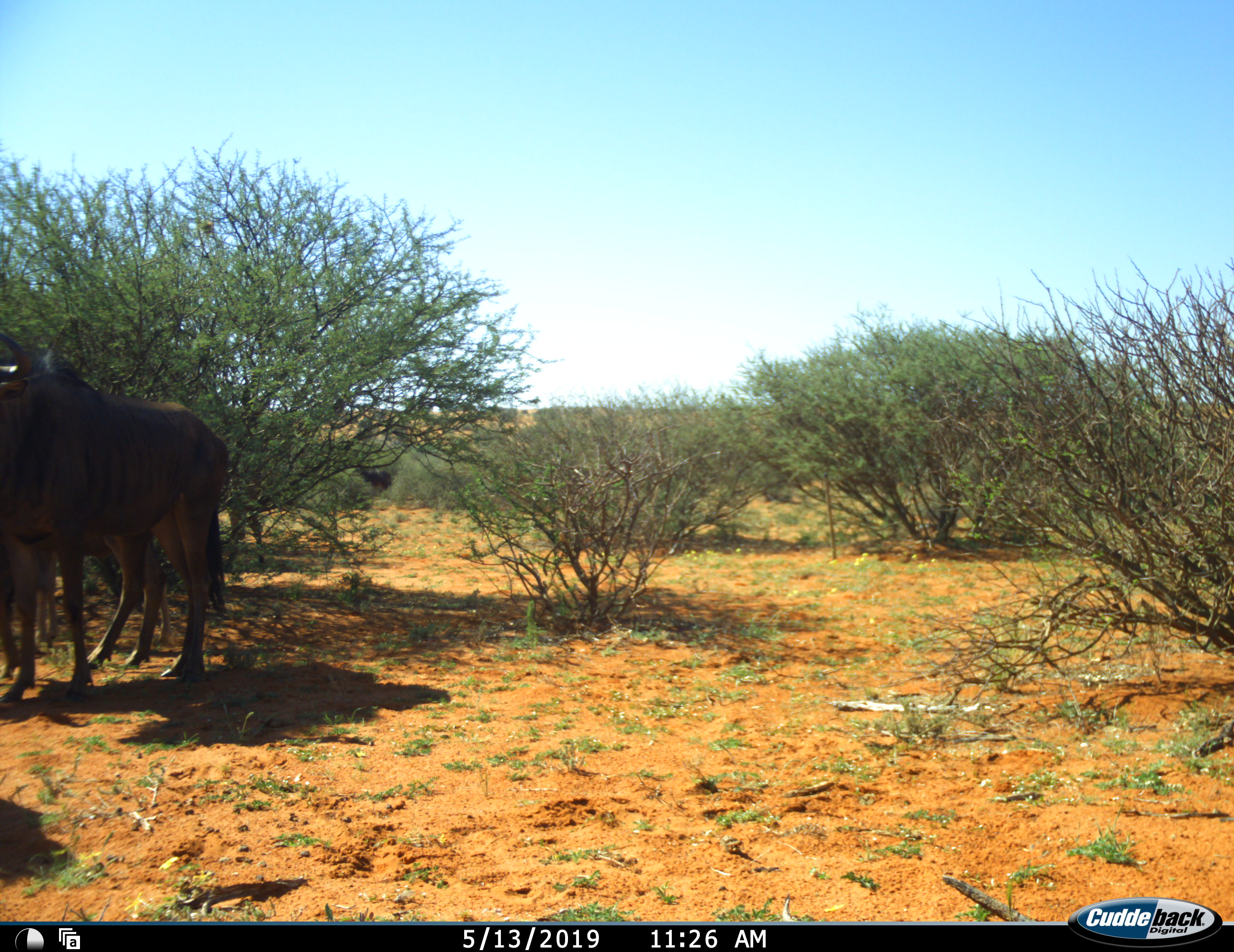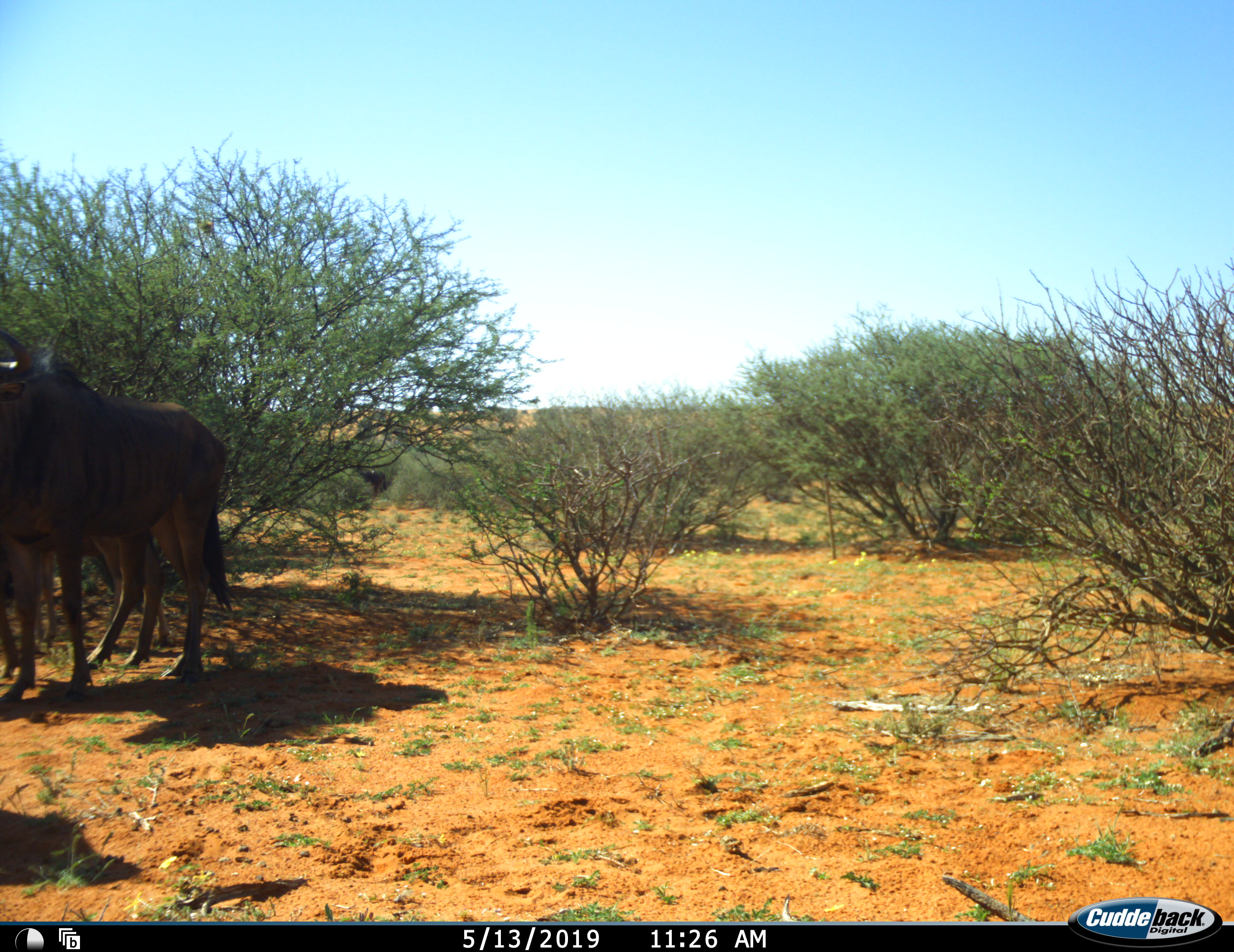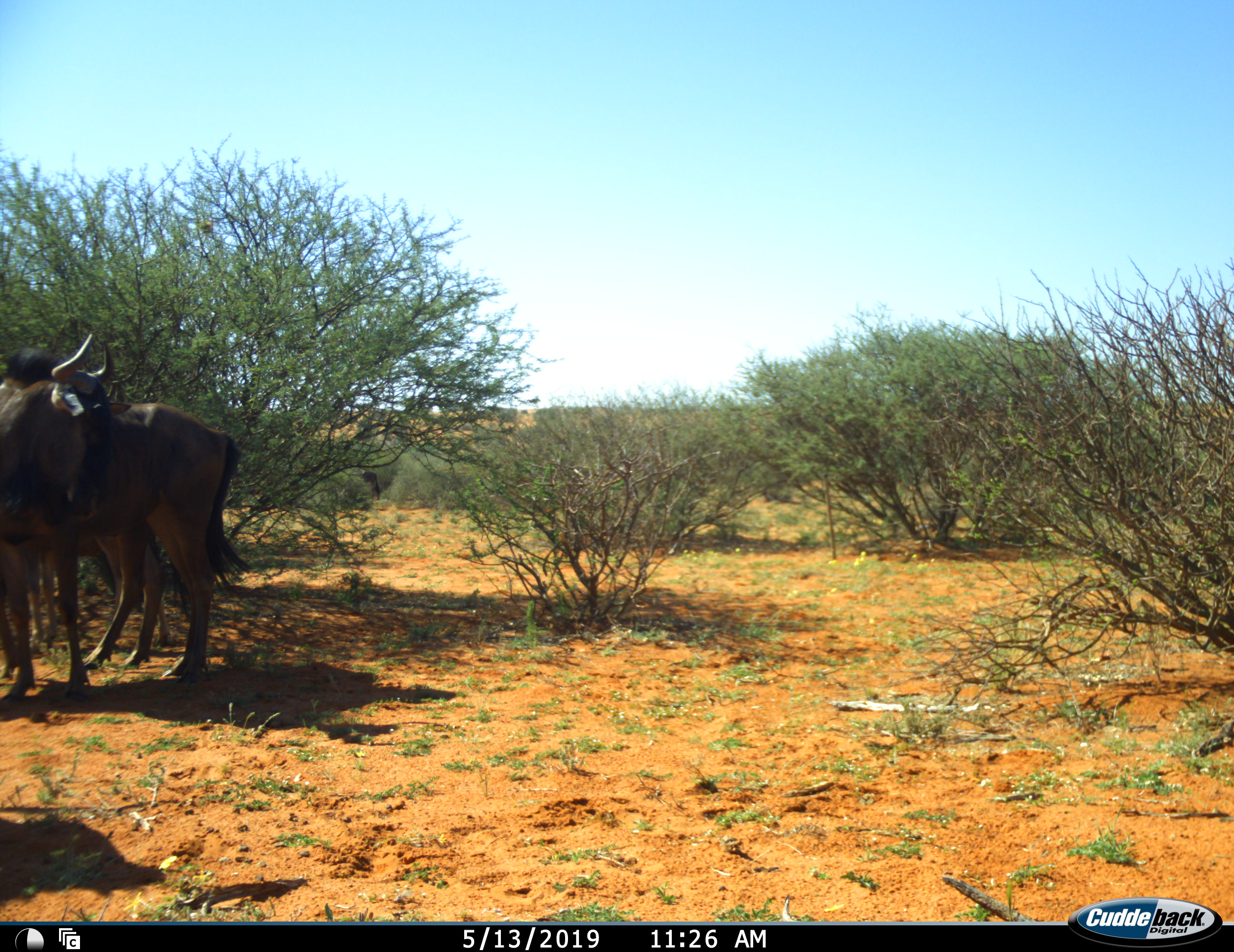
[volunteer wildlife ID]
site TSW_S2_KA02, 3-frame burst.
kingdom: Animalia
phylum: Chordata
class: Mammalia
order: Artiodactyla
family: Bovidae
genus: Connochaetes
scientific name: Connochaetes taurinus taurinus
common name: blue wildebeest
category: wildebeestblue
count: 2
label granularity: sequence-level